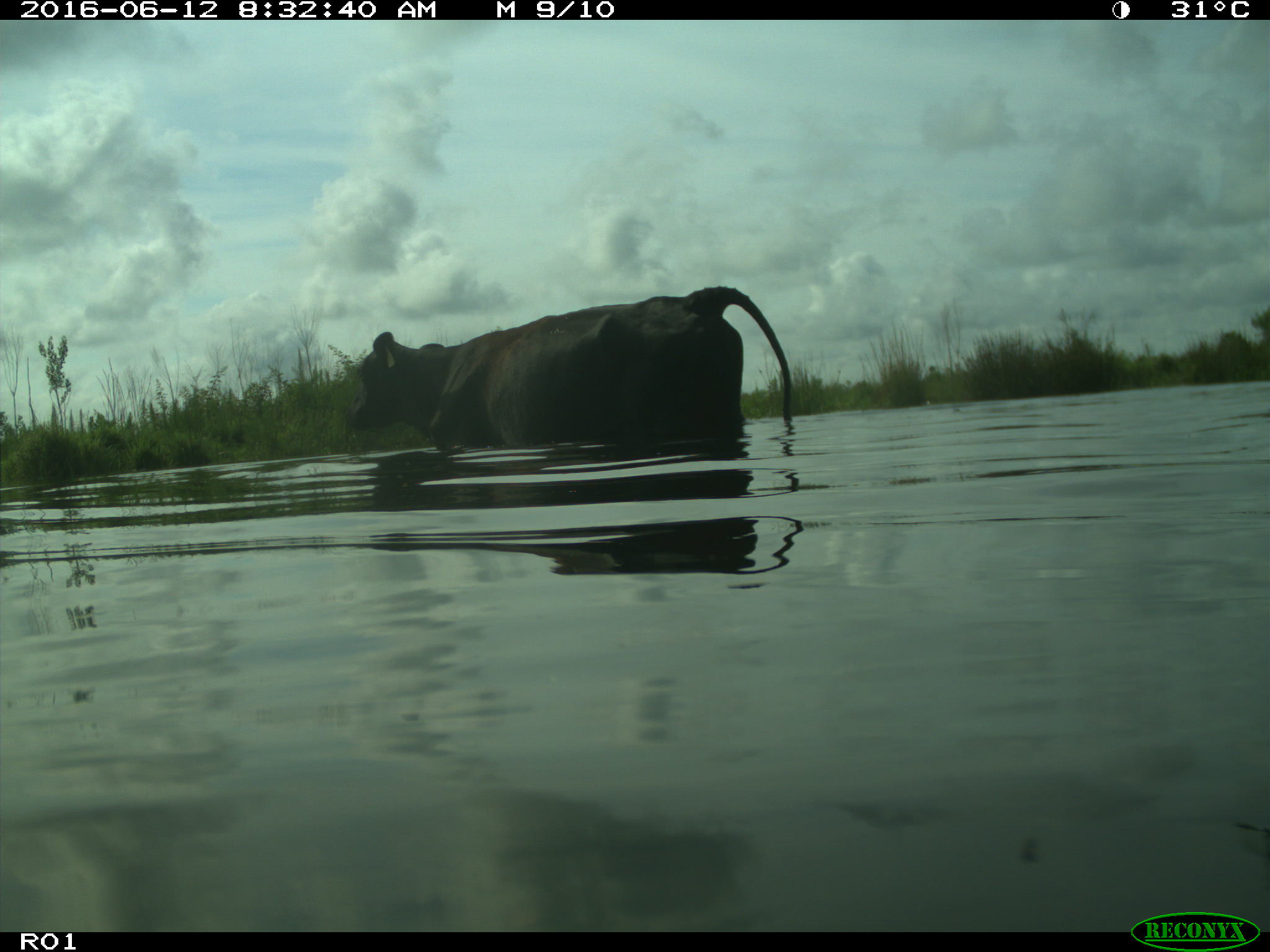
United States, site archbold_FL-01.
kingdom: Animalia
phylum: Chordata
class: Mammalia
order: Artiodactyla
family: Bovidae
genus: Bos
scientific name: Bos taurus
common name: domestic cow